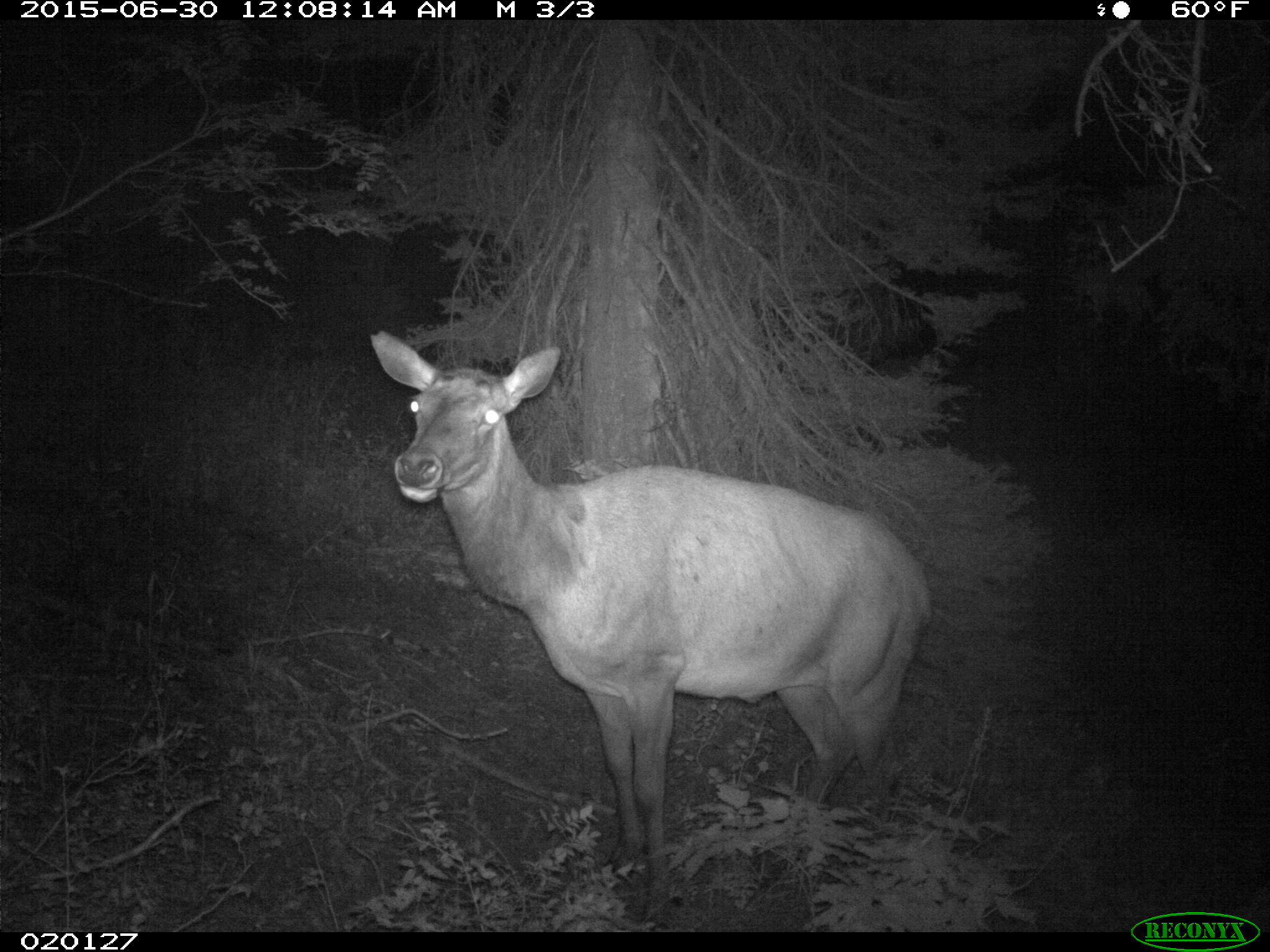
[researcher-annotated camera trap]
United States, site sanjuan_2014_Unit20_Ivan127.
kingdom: Animalia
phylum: Chordata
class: Mammalia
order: Artiodactyla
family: Cervidae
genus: Cervus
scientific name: Cervus elaphus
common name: red deer